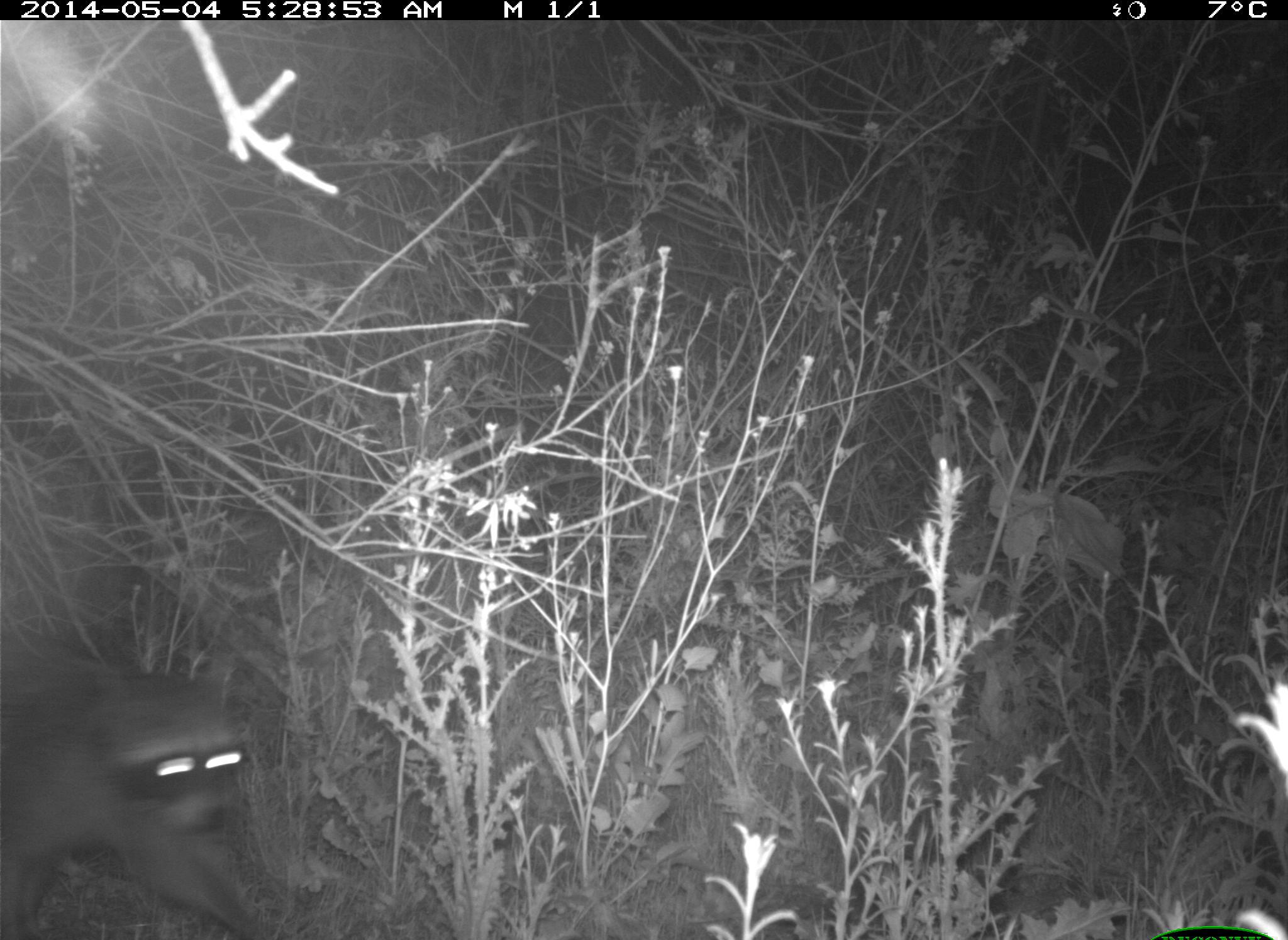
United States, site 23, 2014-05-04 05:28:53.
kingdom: Animalia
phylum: Chordata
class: Mammalia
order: Carnivora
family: Procyonidae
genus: Procyon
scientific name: Procyon lotor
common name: raccoon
Raccoon (Procyon lotor).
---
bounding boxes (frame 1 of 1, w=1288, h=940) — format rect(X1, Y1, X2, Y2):
raccoon: rect(0, 639, 276, 940)